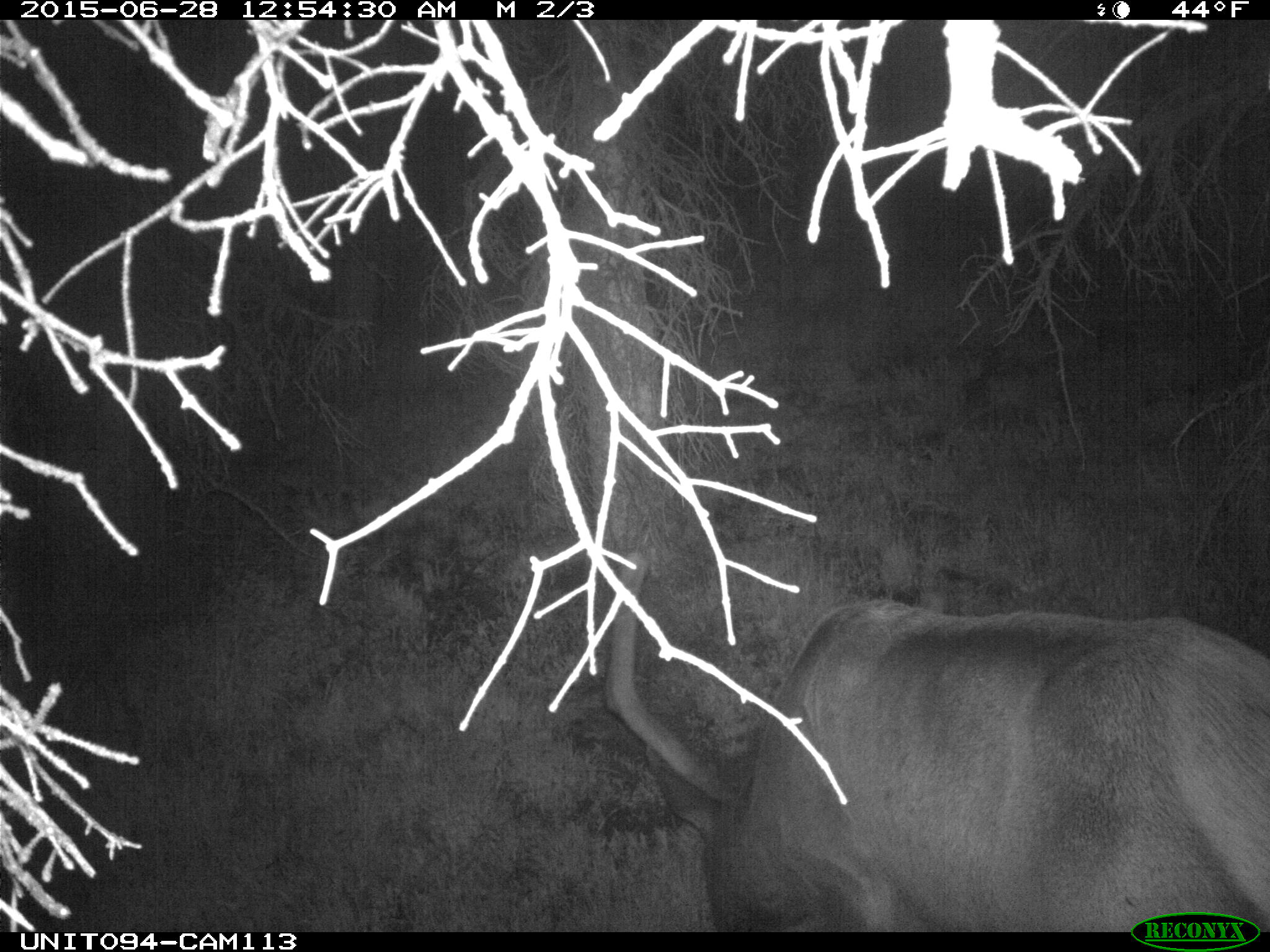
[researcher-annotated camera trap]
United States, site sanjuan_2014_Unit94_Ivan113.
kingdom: Animalia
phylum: Chordata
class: Mammalia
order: Artiodactyla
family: Cervidae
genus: Cervus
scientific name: Cervus elaphus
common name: red deer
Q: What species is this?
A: Cervus elaphus (red deer).